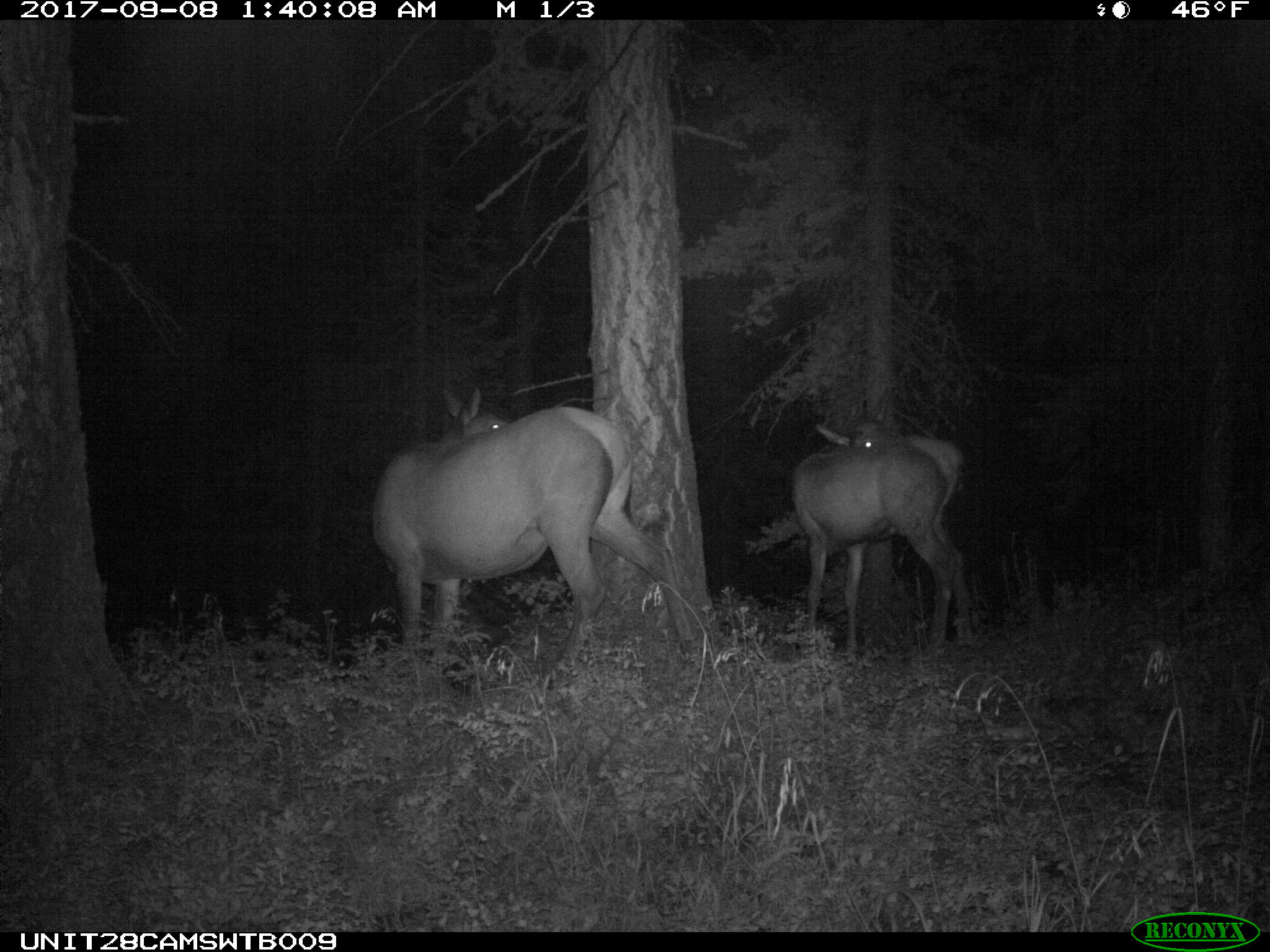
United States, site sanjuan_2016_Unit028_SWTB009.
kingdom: Animalia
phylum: Chordata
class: Mammalia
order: Artiodactyla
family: Cervidae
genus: Cervus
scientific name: Cervus elaphus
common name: red deer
Cervus elaphus (red deer).